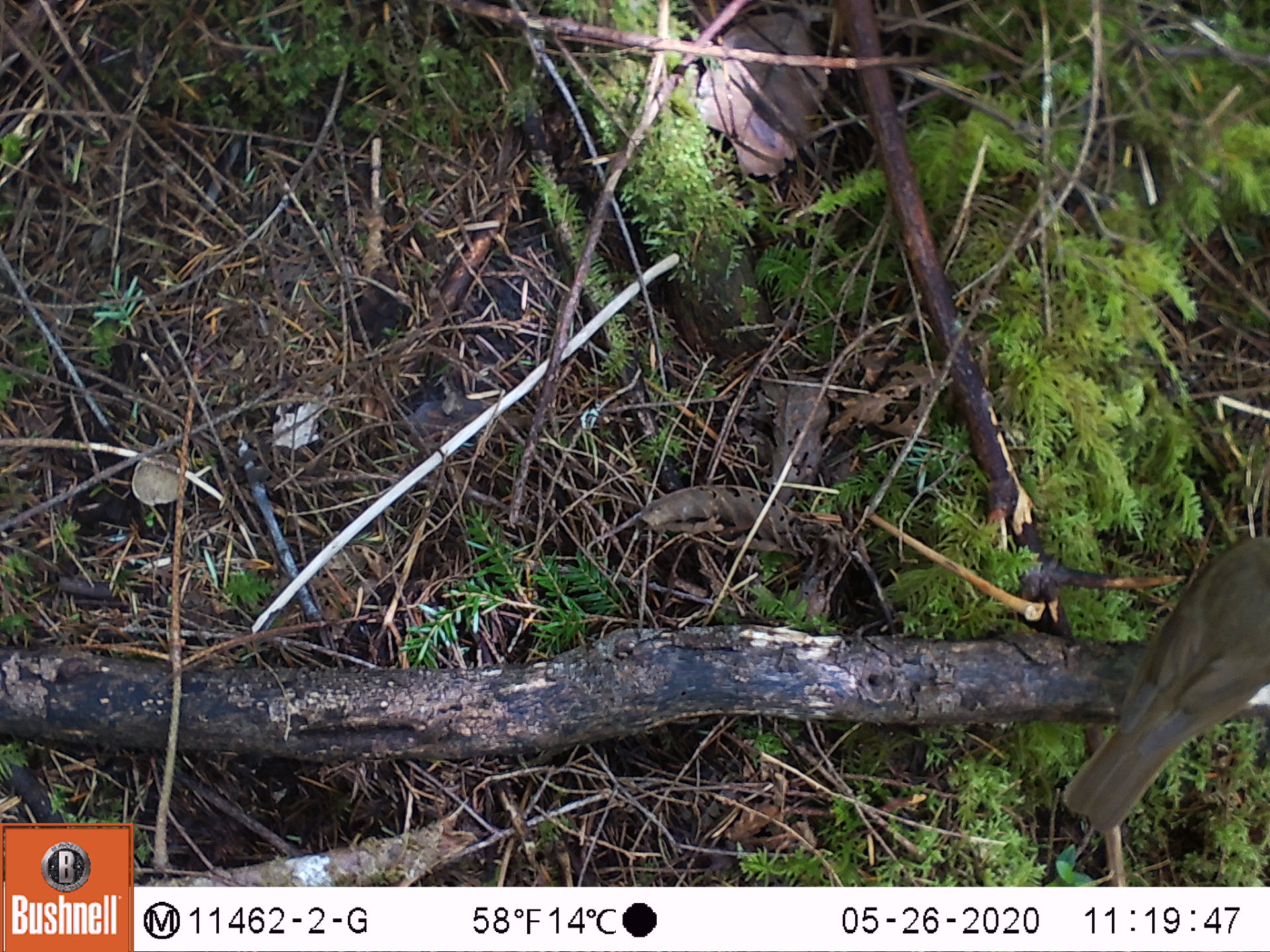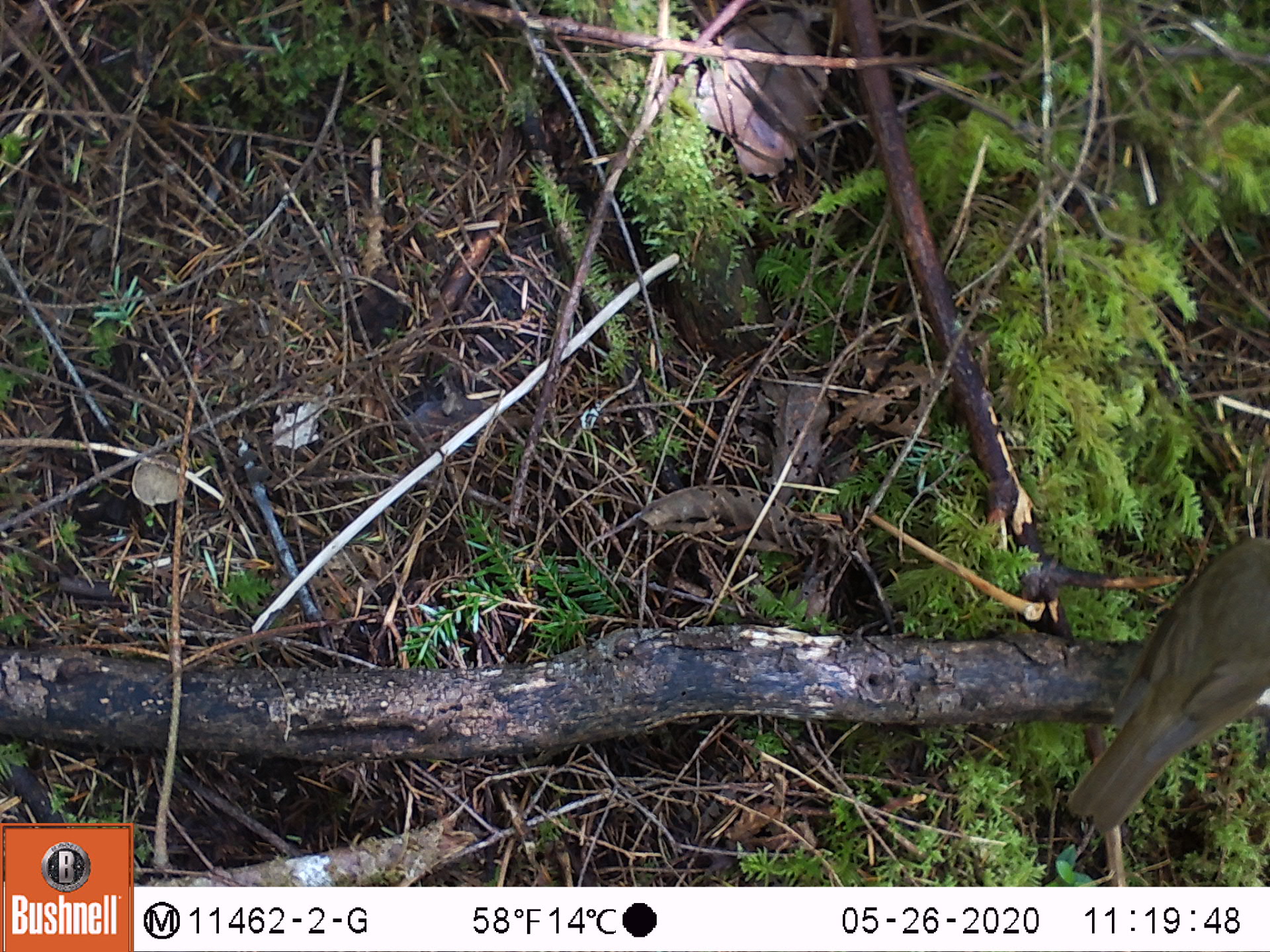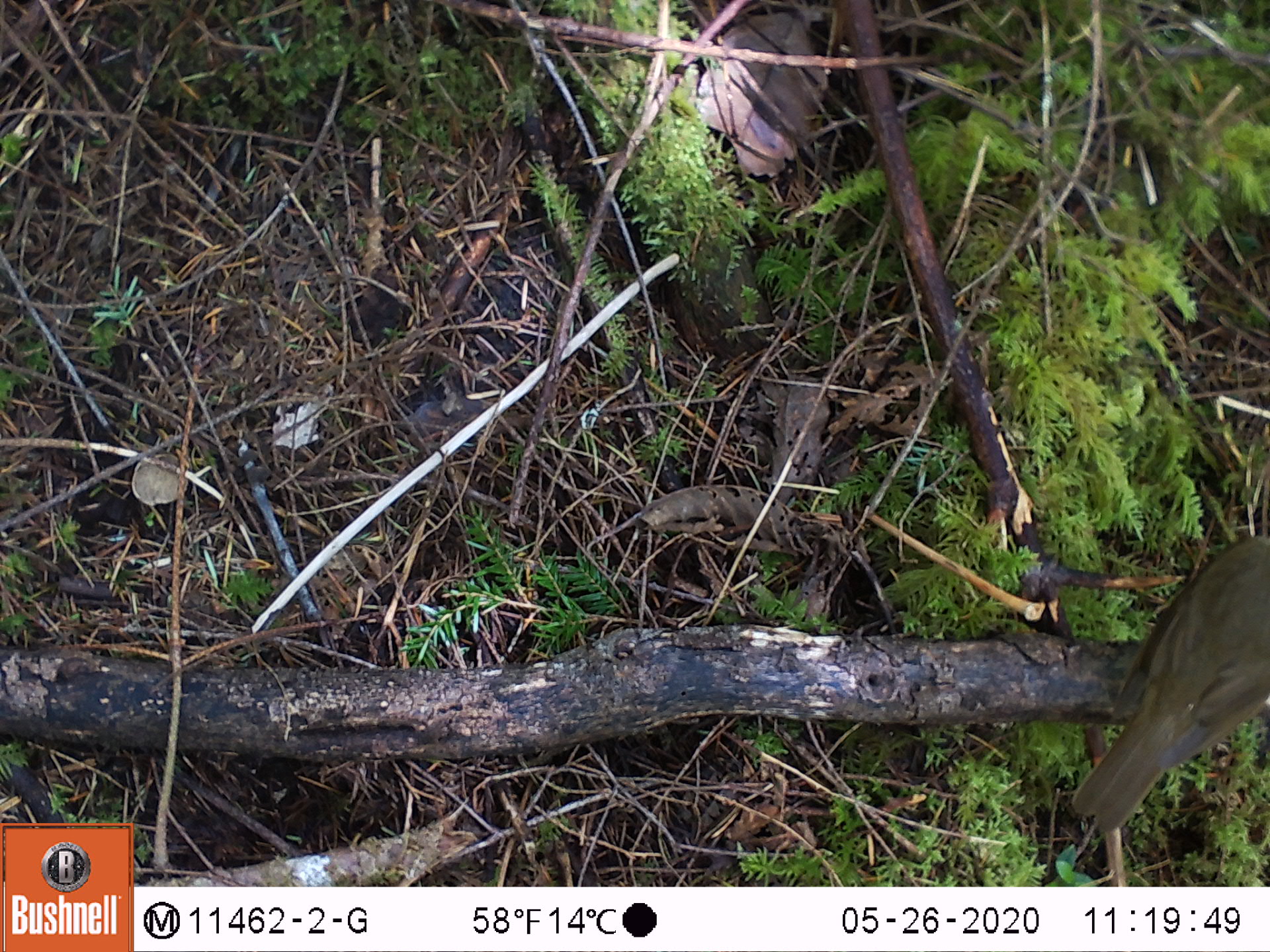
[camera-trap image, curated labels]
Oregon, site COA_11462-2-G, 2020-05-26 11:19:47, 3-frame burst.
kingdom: Animalia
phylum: Chordata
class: Aves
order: Passeriformes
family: Turdidae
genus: Catharus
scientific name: Catharus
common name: brown thrushes and nightingale-thrushes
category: catharus species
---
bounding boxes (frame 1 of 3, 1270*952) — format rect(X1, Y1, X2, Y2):
catharus species: rect(1050, 521, 1265, 847)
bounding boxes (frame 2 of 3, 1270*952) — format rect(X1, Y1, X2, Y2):
catharus species: rect(1053, 529, 1265, 847)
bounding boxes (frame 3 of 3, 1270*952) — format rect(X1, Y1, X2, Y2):
catharus species: rect(1062, 522, 1265, 848)